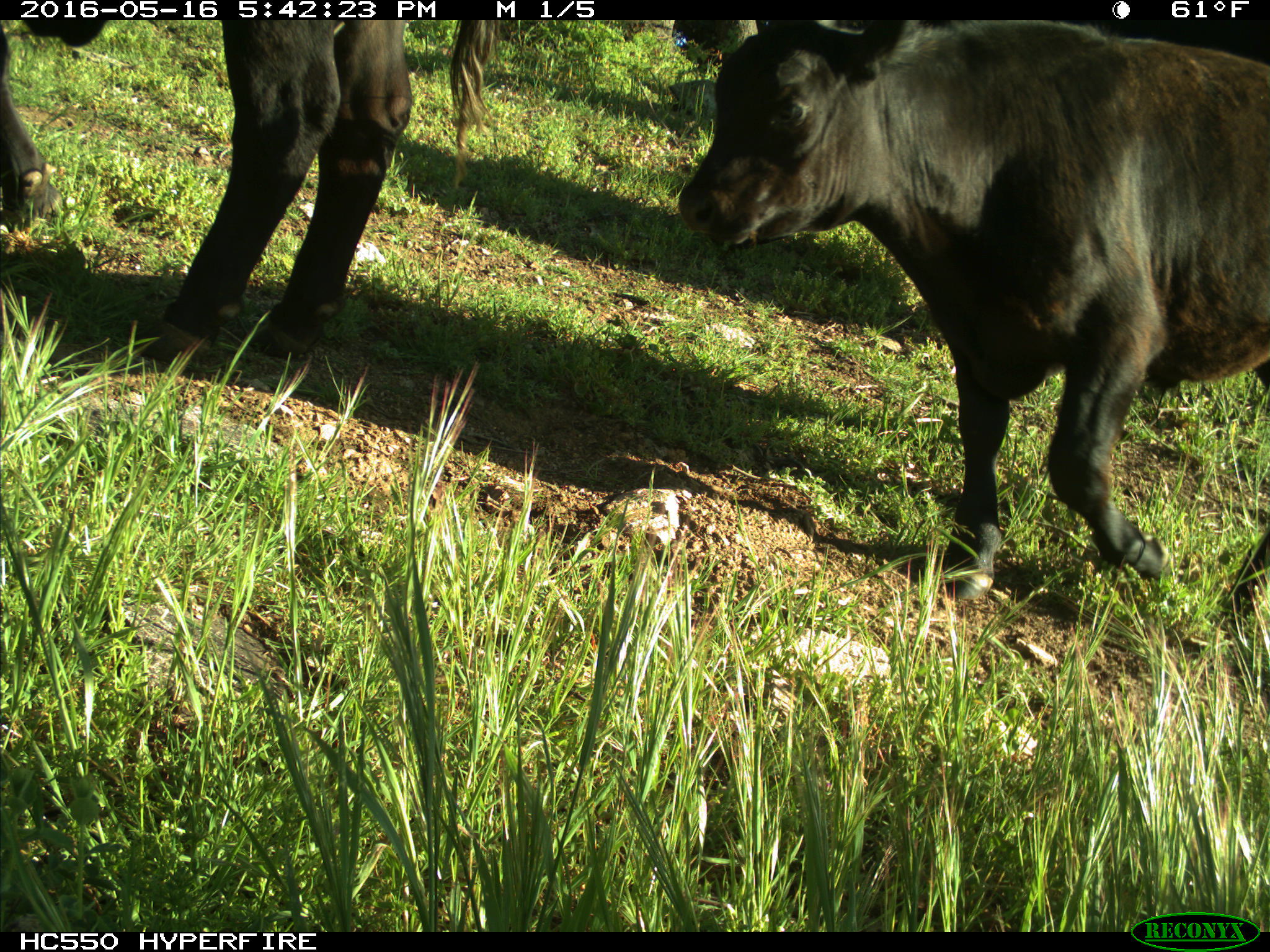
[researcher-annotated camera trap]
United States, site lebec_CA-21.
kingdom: Animalia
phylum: Chordata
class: Mammalia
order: Artiodactyla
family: Bovidae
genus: Bos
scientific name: Bos taurus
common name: domestic cow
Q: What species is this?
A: Bos taurus (domestic cow).